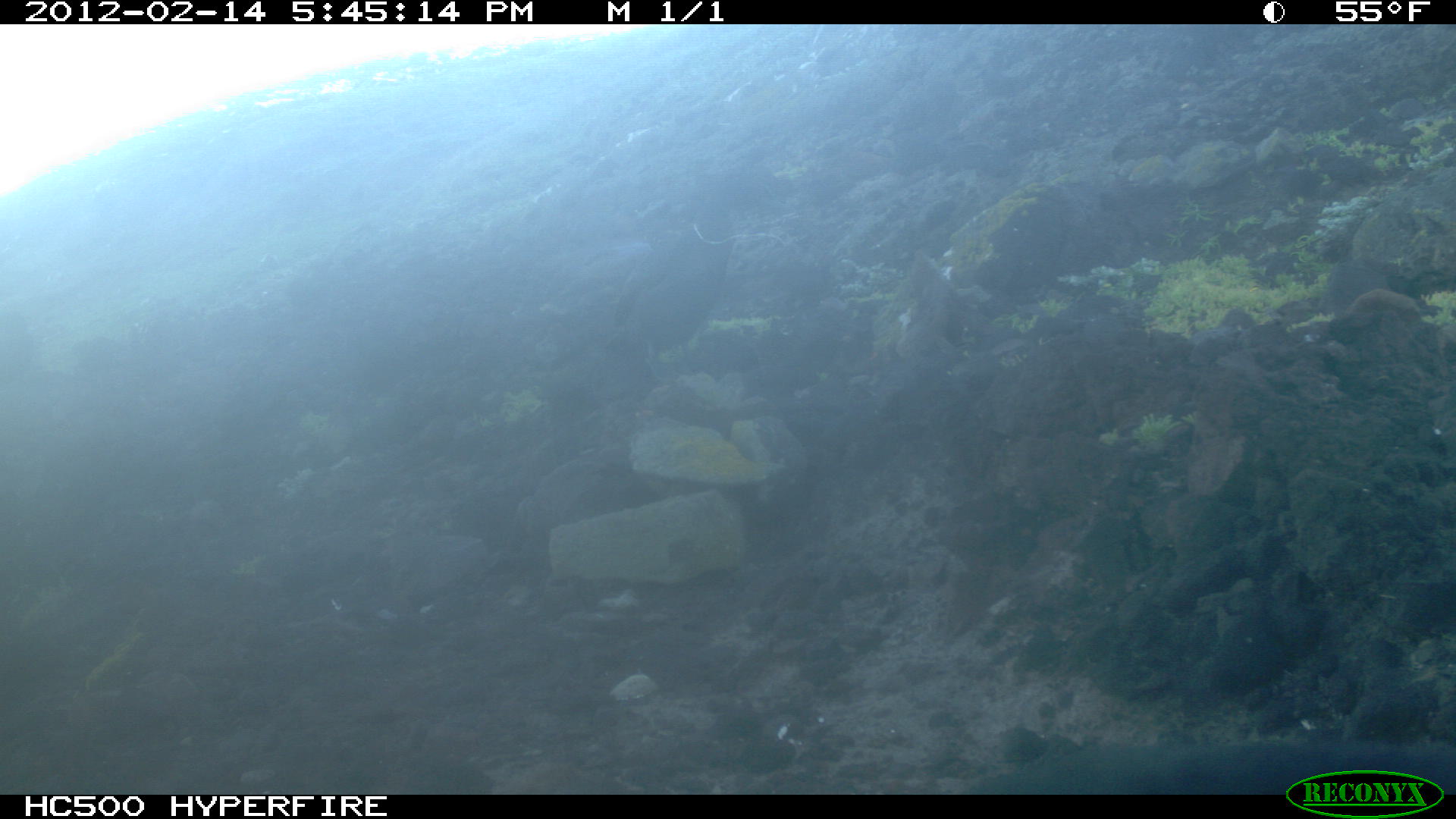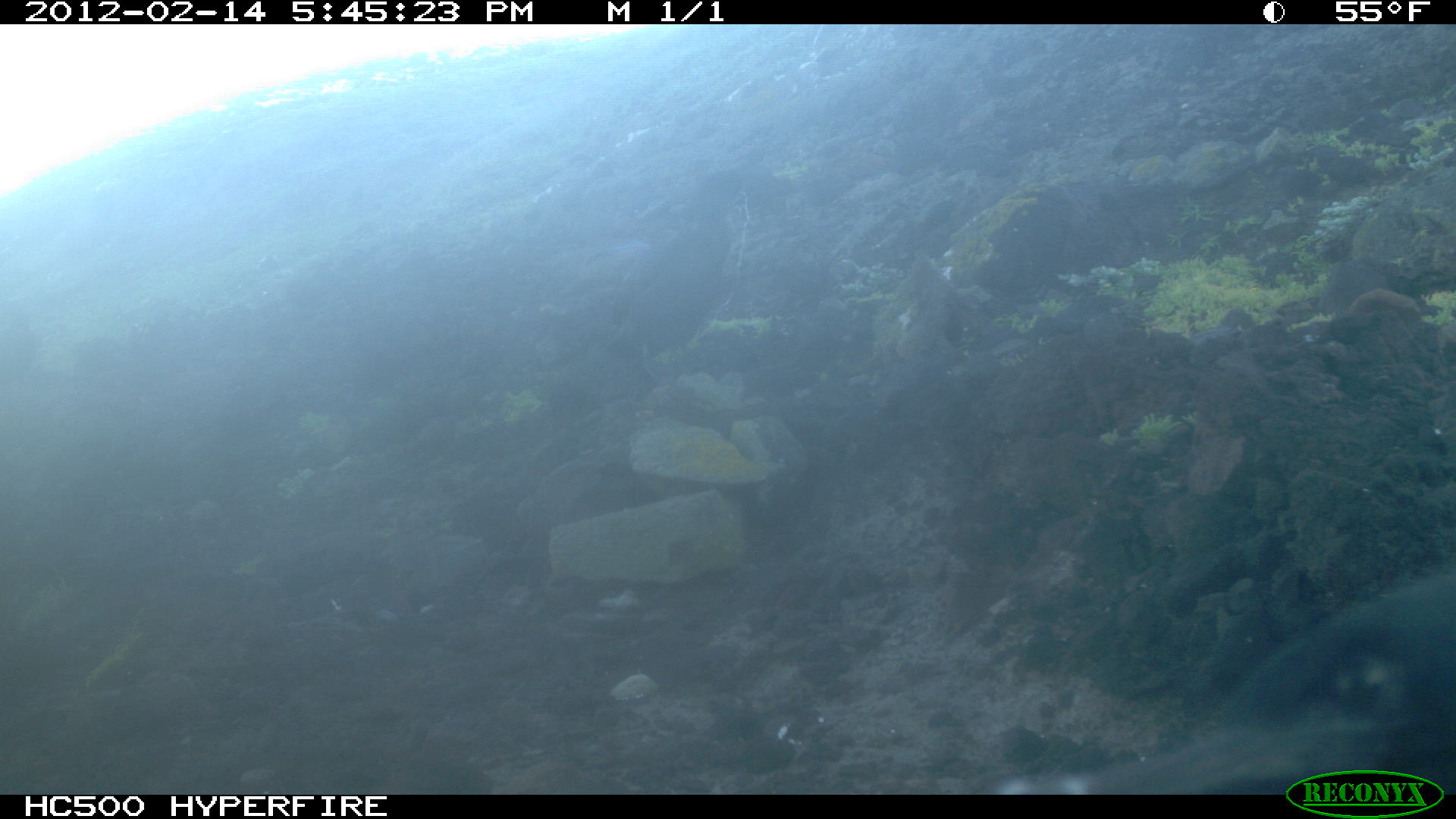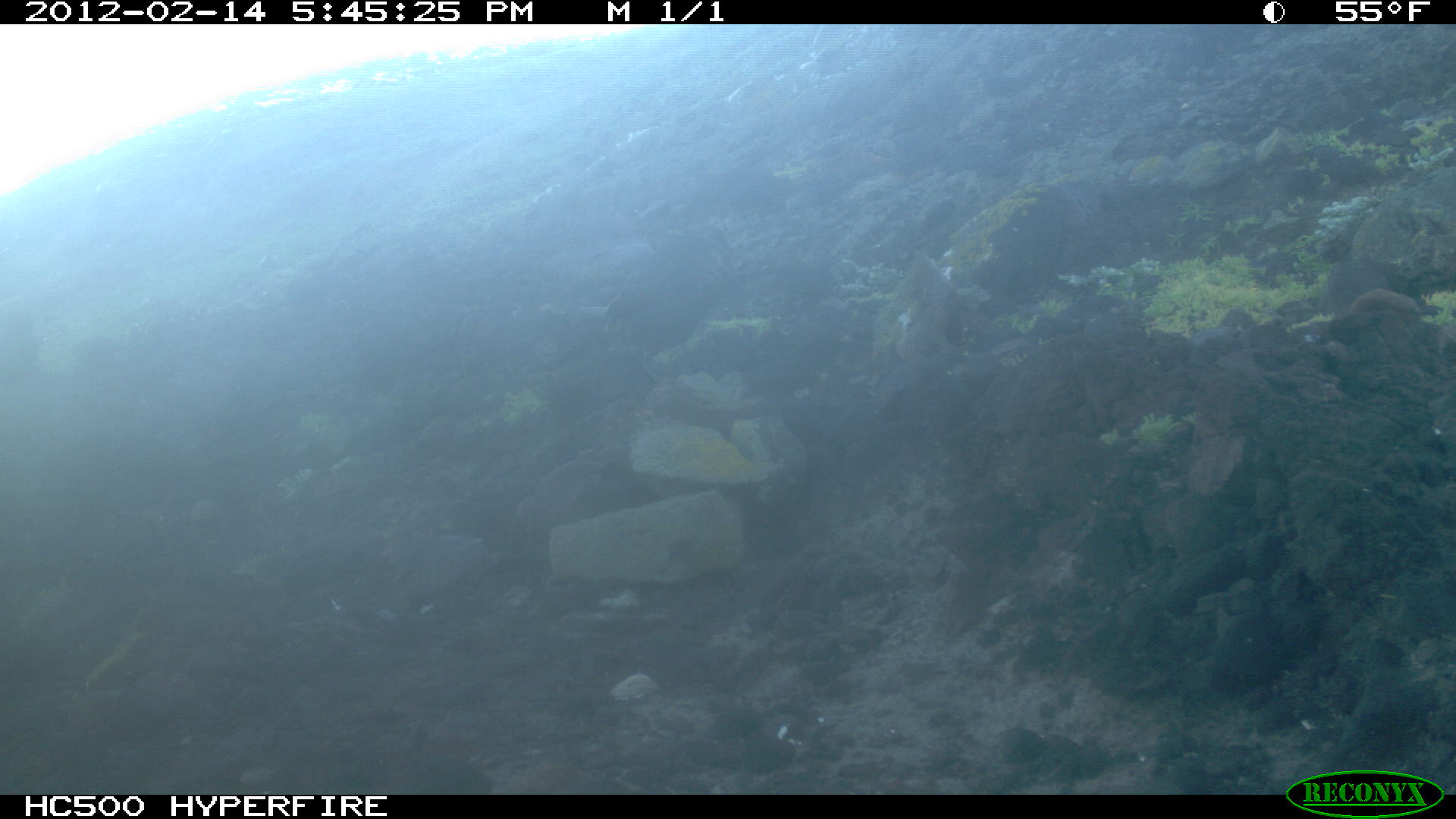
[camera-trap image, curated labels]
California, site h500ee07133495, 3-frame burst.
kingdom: Animalia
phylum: Chordata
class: Aves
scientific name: Aves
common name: bird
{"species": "bird (Aves)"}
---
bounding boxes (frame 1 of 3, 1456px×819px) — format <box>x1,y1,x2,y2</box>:
bird: <box>568,177,783,379</box>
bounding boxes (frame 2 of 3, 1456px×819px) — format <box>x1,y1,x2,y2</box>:
bird: <box>516,163,804,361</box>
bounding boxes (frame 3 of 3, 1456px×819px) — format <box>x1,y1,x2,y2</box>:
bird: <box>599,226,750,387</box>